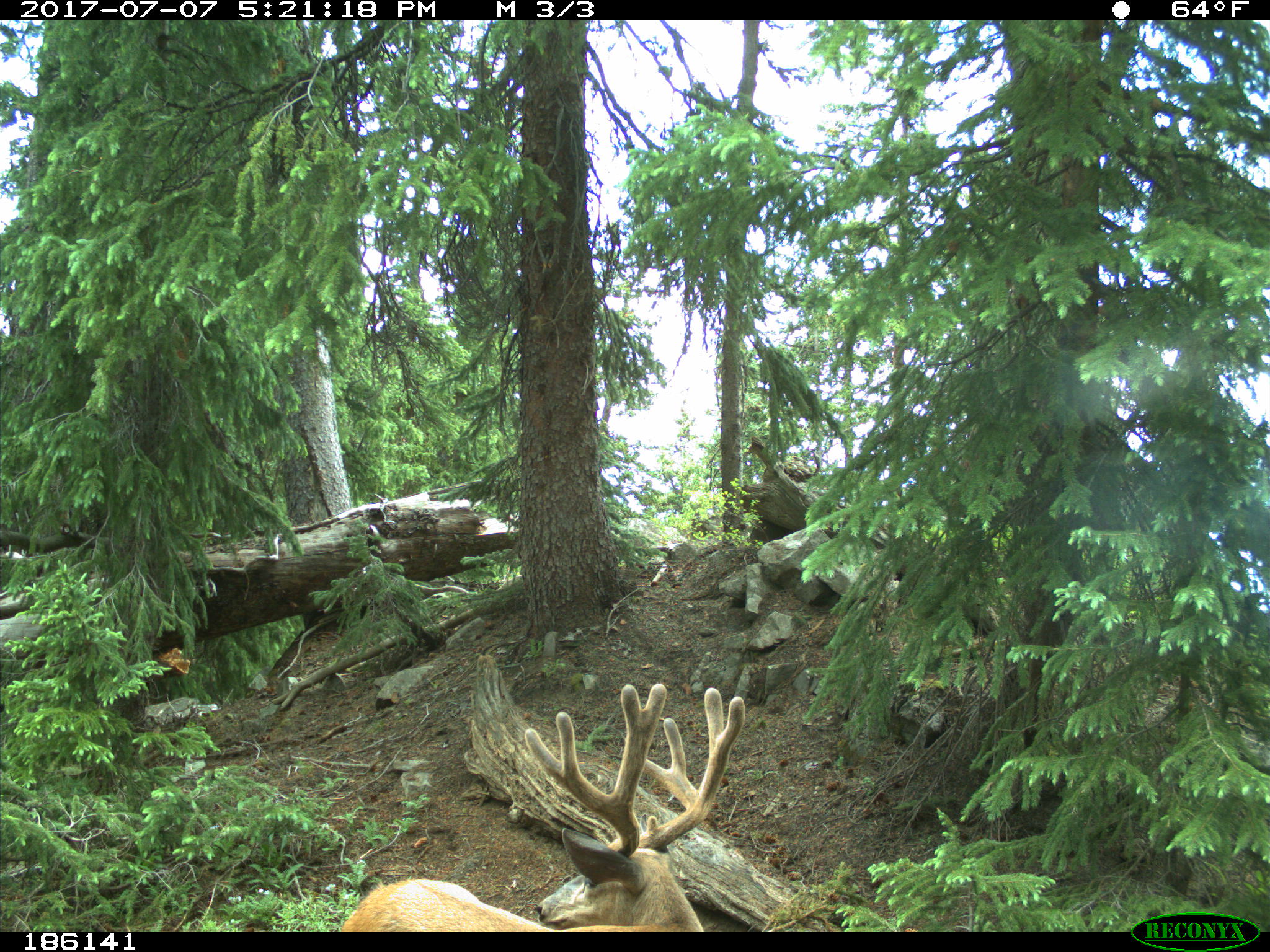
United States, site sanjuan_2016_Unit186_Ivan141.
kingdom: Animalia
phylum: Chordata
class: Mammalia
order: Artiodactyla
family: Cervidae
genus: Odocoileus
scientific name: Odocoileus hemionus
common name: mule deer